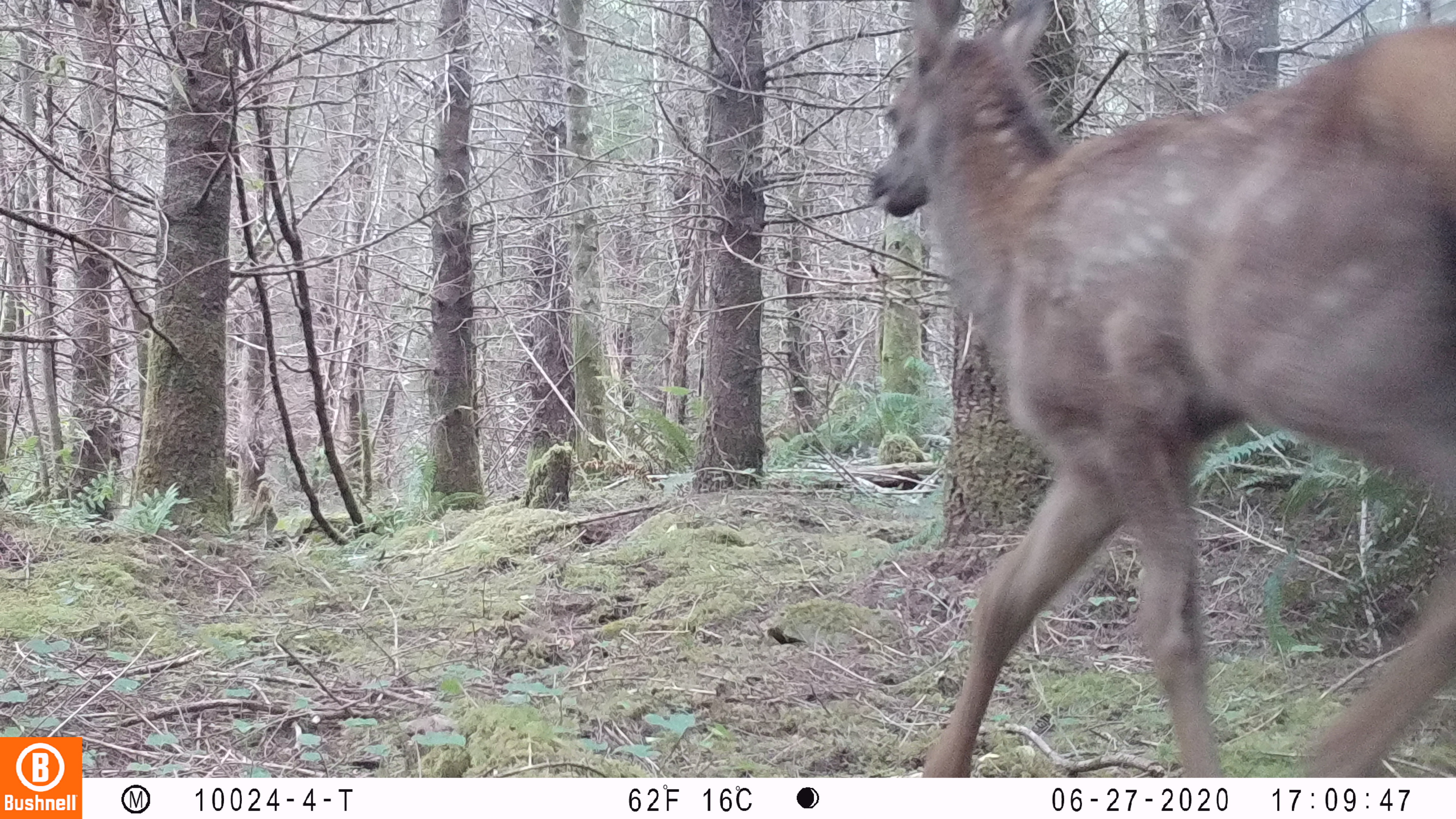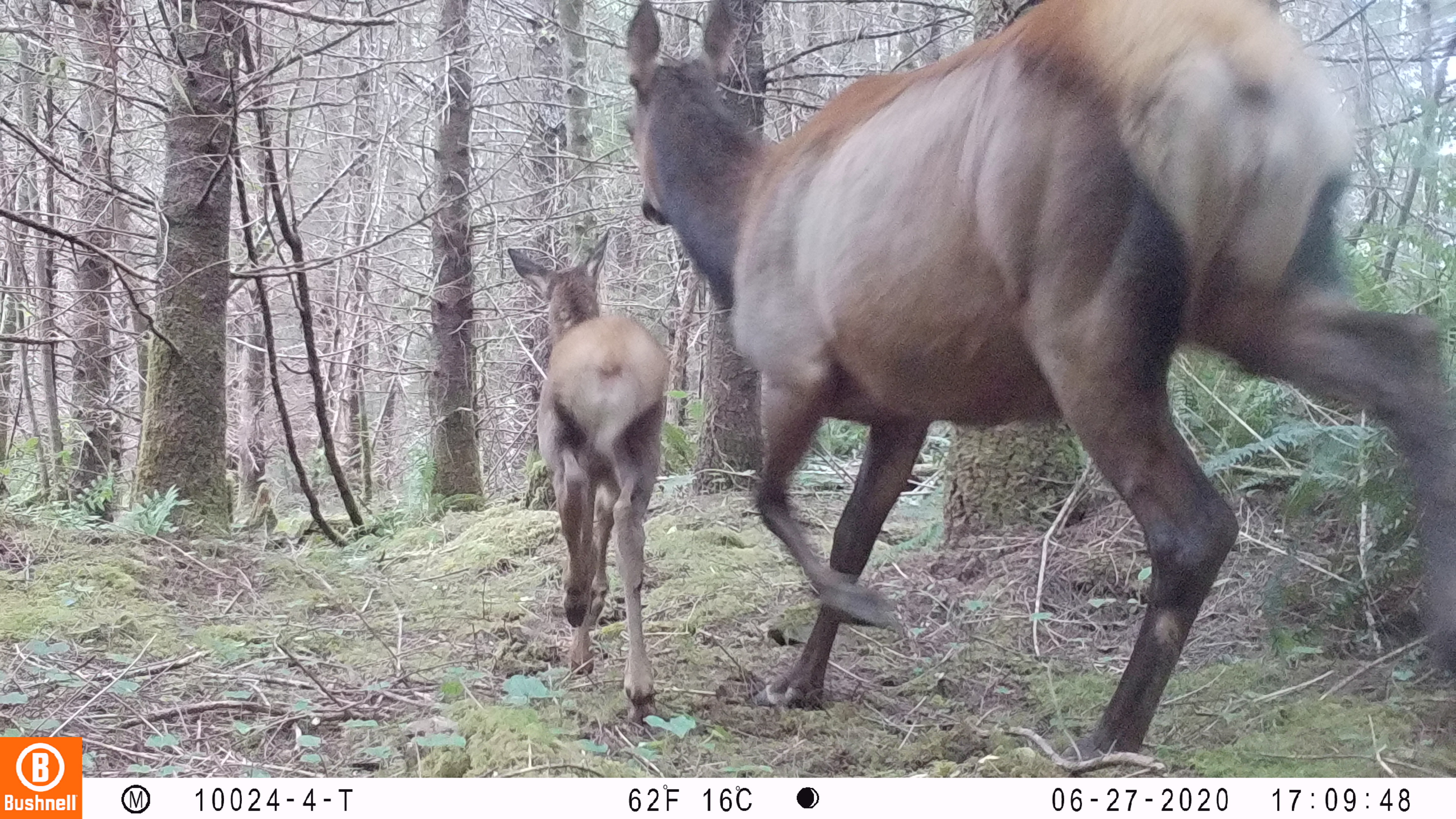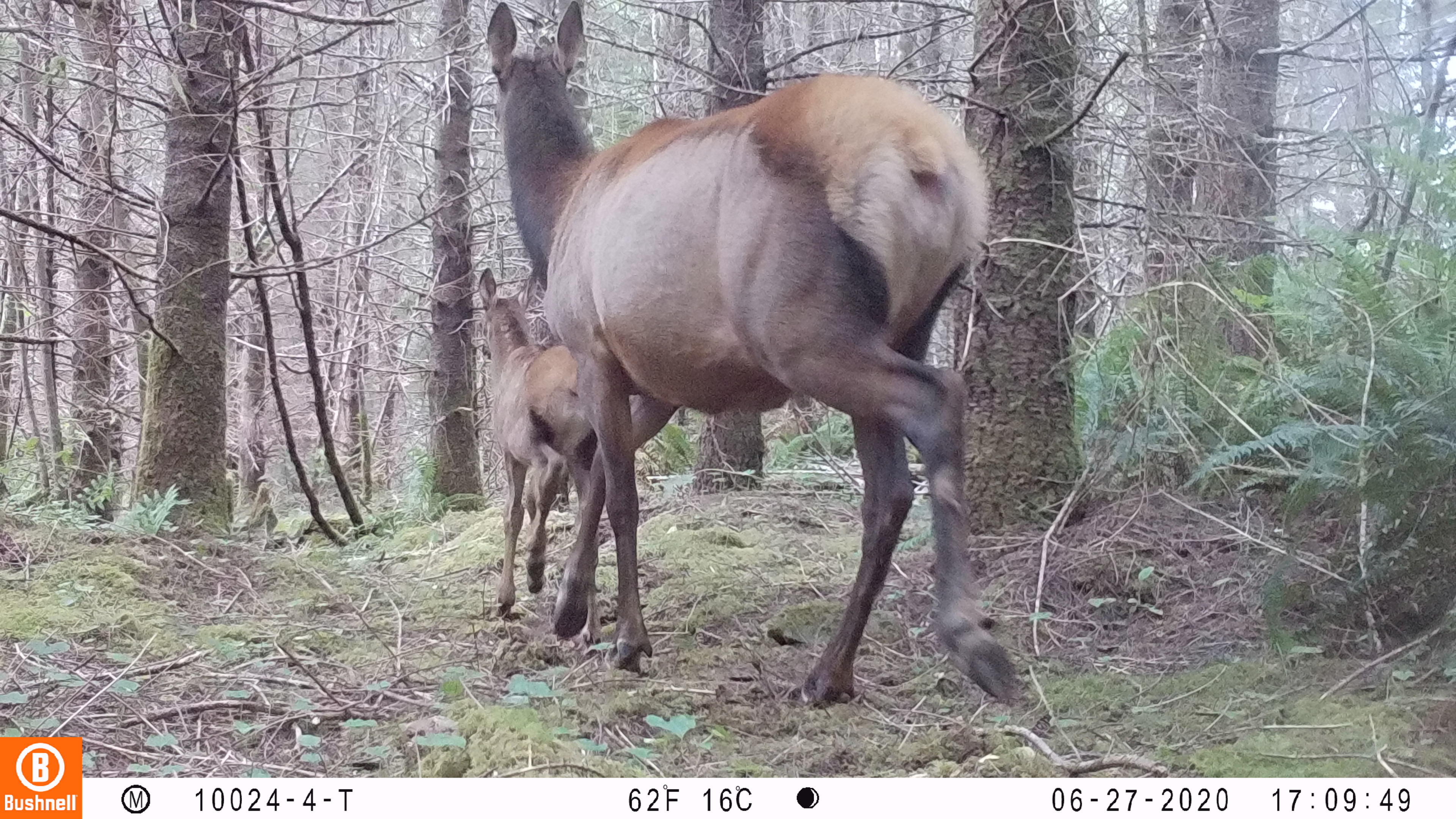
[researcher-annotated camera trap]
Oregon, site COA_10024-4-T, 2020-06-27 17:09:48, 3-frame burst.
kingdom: Animalia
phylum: Chordata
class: Mammalia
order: Artiodactyla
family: Cervidae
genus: Cervus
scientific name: Cervus canadensis roosevelti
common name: roosevelt elk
Roosevelt elk (Cervus canadensis roosevelti).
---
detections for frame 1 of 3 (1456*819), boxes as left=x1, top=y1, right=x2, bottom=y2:
roosevelt elk: left=865, top=0, right=1453, bottom=768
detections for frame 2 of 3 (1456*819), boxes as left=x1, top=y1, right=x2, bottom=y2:
roosevelt elk: left=618, top=1, right=1447, bottom=757; left=503, top=224, right=675, bottom=729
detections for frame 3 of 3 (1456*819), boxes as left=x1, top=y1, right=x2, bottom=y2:
roosevelt elk: left=482, top=0, right=1024, bottom=717; left=471, top=258, right=605, bottom=647